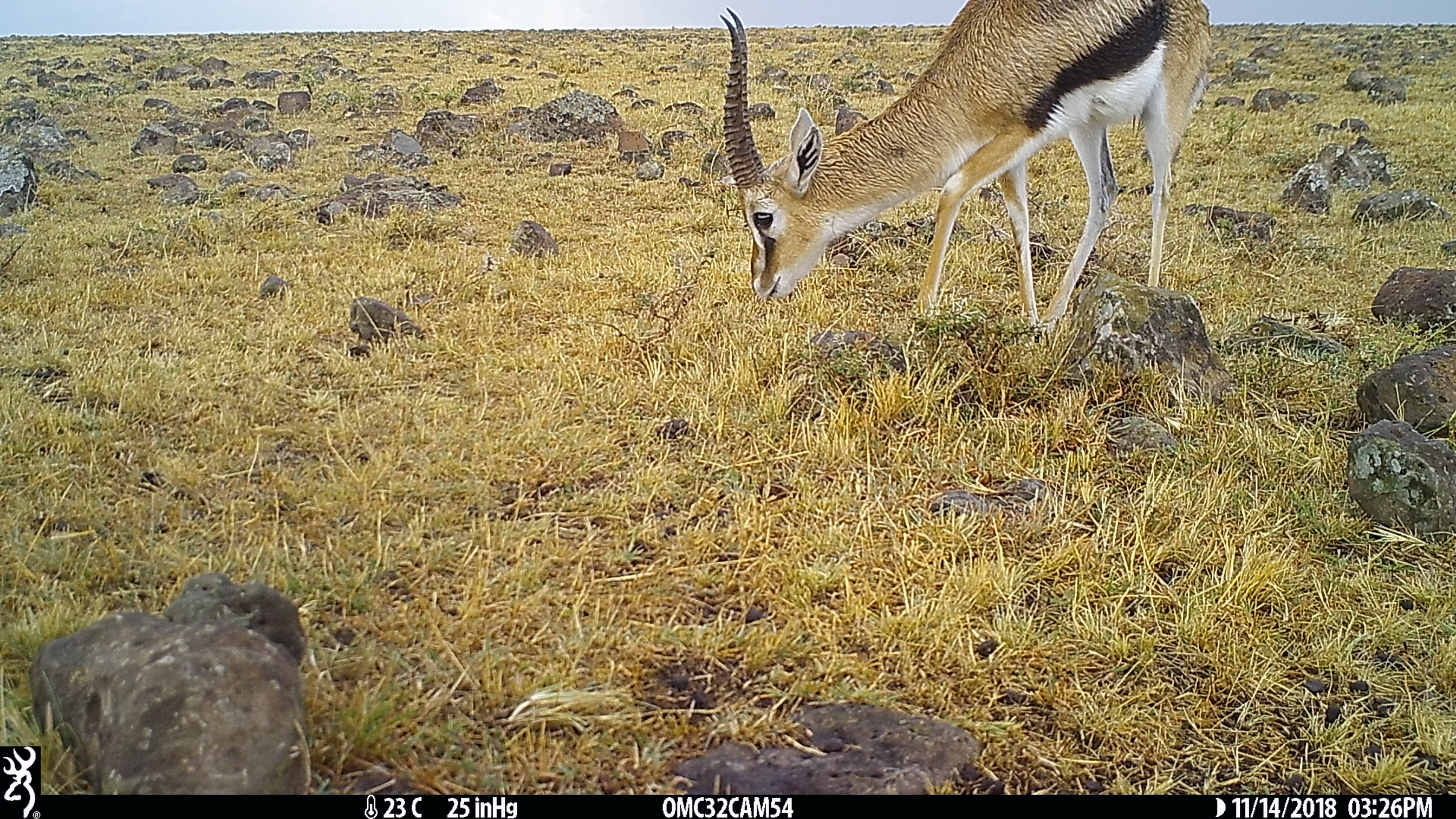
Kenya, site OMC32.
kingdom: Animalia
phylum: Chordata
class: Mammalia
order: Artiodactyla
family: Bovidae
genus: Eudorcas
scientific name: Eudorcas thomsonii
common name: thomon's gazelle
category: gazelle thomsons